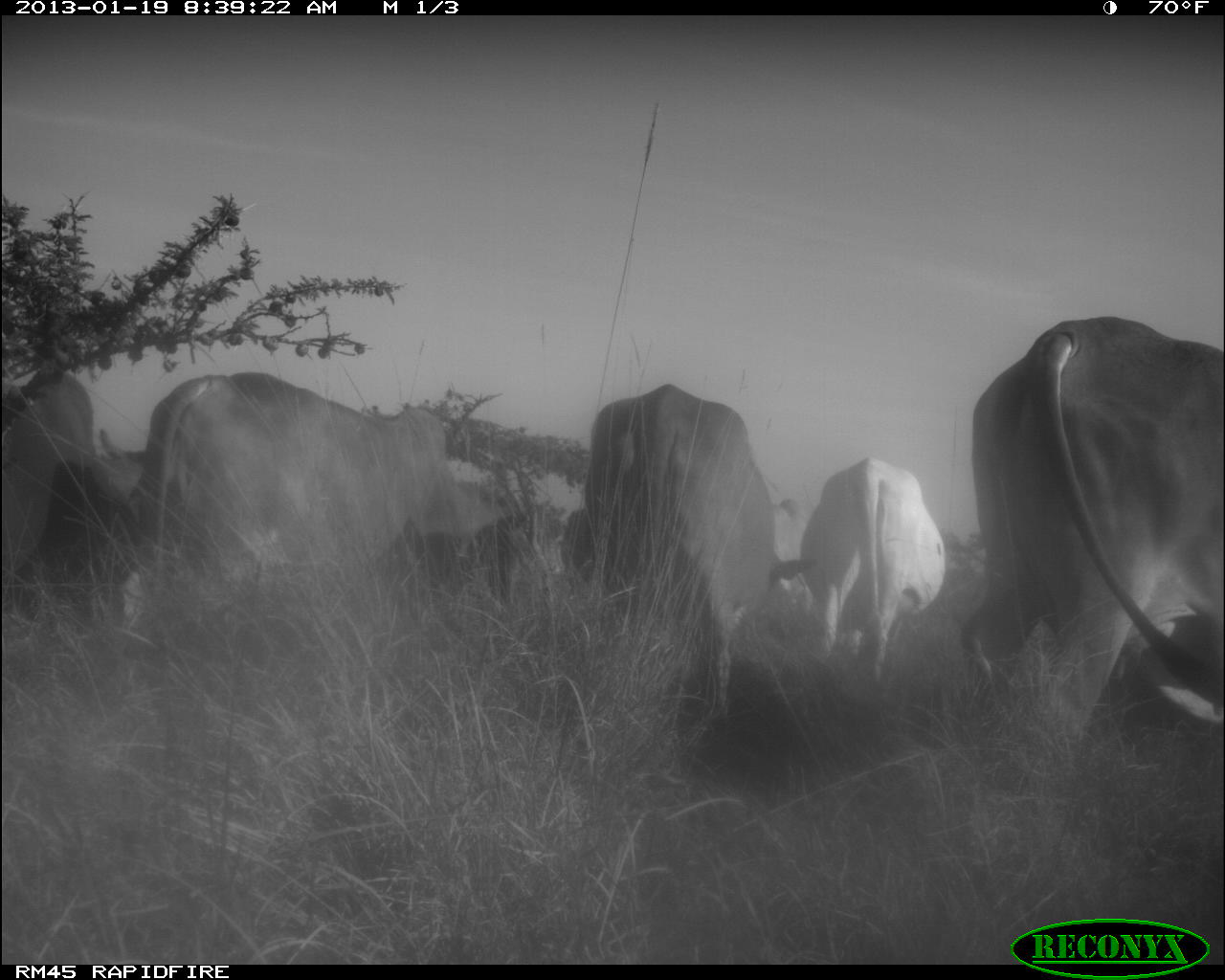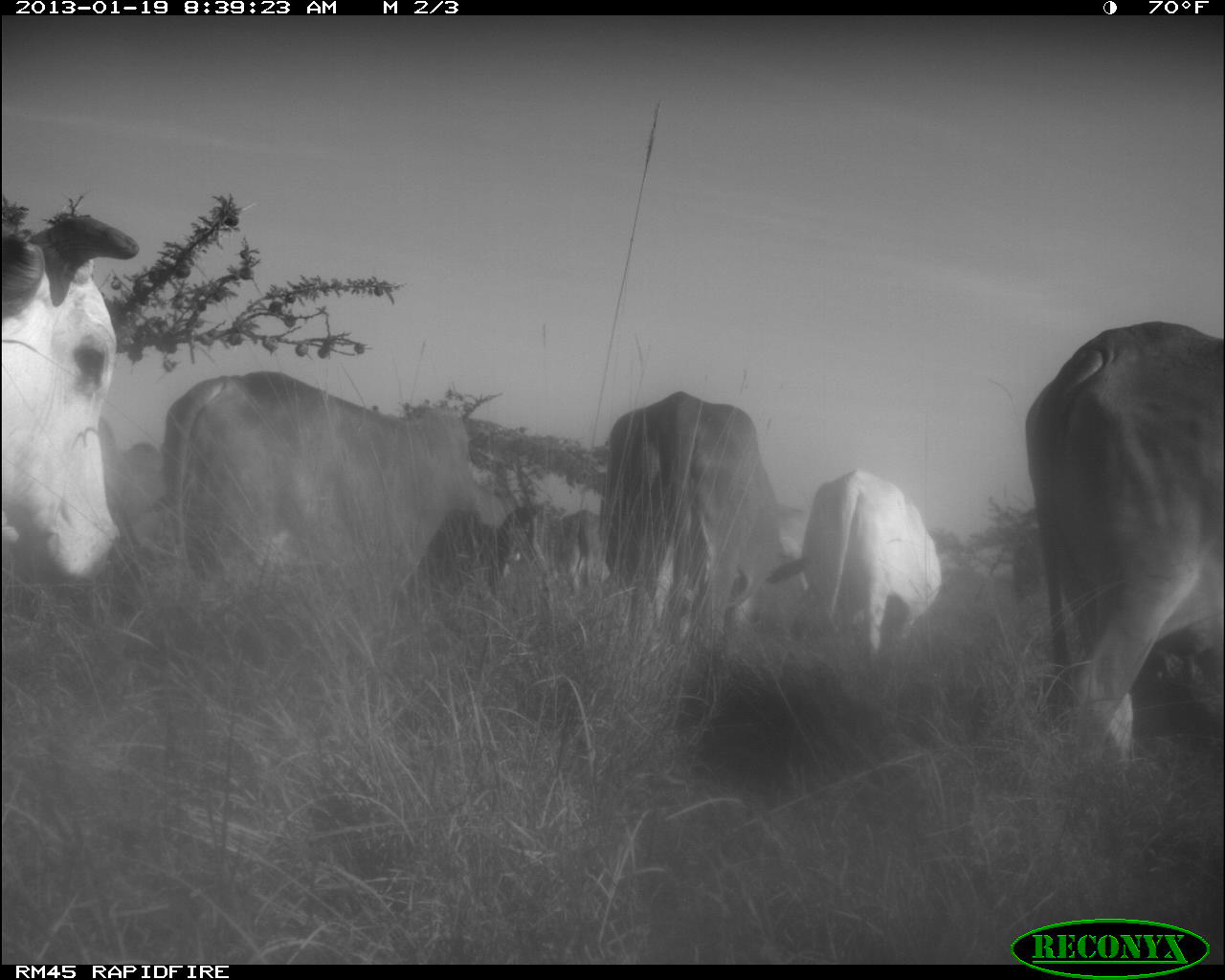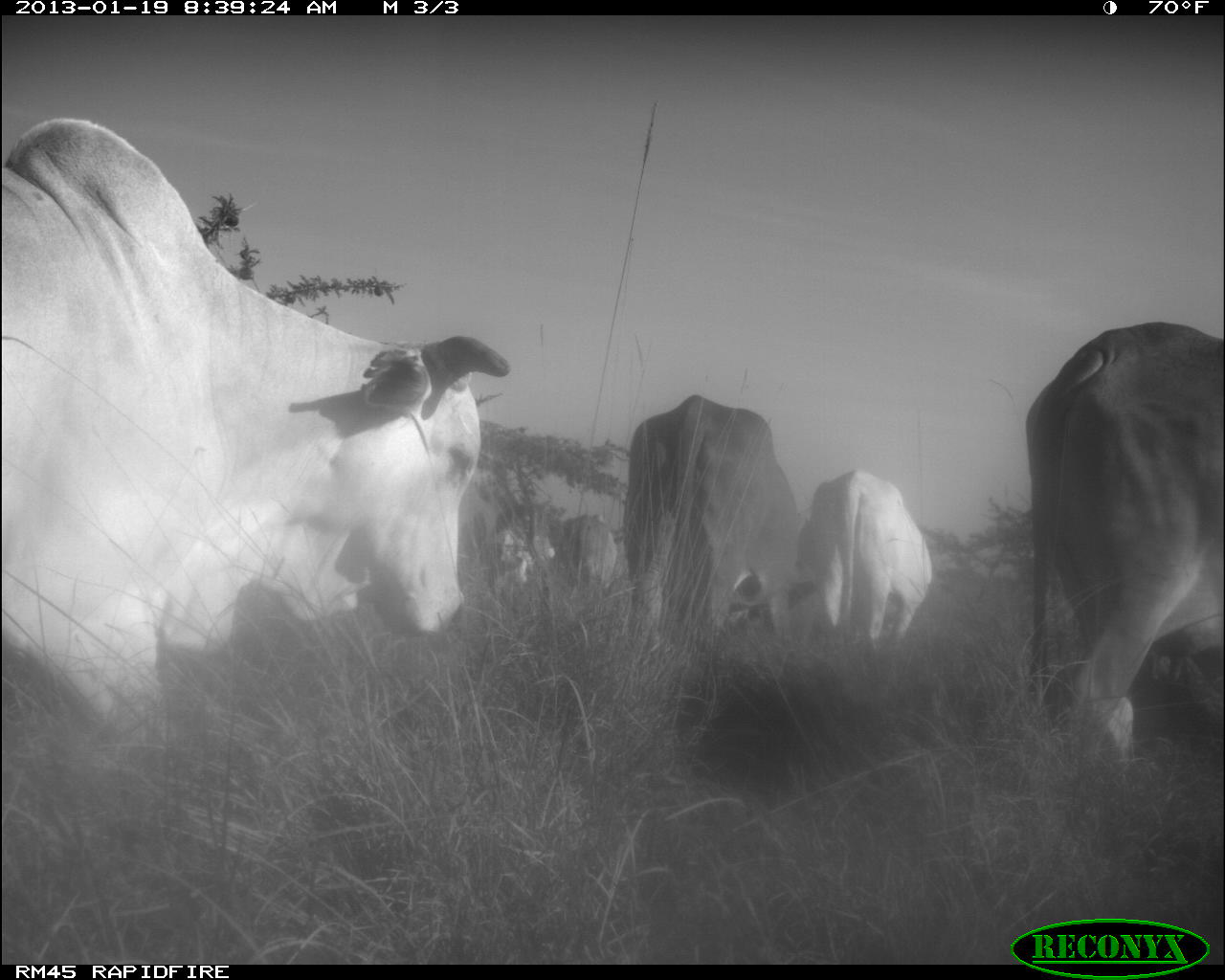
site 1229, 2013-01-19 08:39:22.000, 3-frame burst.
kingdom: Animalia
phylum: Chordata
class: Mammalia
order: Artiodactyla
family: Bovidae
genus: Bos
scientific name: Bos taurus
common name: domestic cattle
Bos taurus (domestic cattle), count 5.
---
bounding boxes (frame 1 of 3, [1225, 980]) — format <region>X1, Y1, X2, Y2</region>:
bos taurus: <region>957, 311, 1225, 811</region>; <region>115, 366, 510, 685</region>; <region>581, 380, 806, 743</region>; <region>0, 367, 160, 629</region>; <region>796, 454, 948, 698</region>